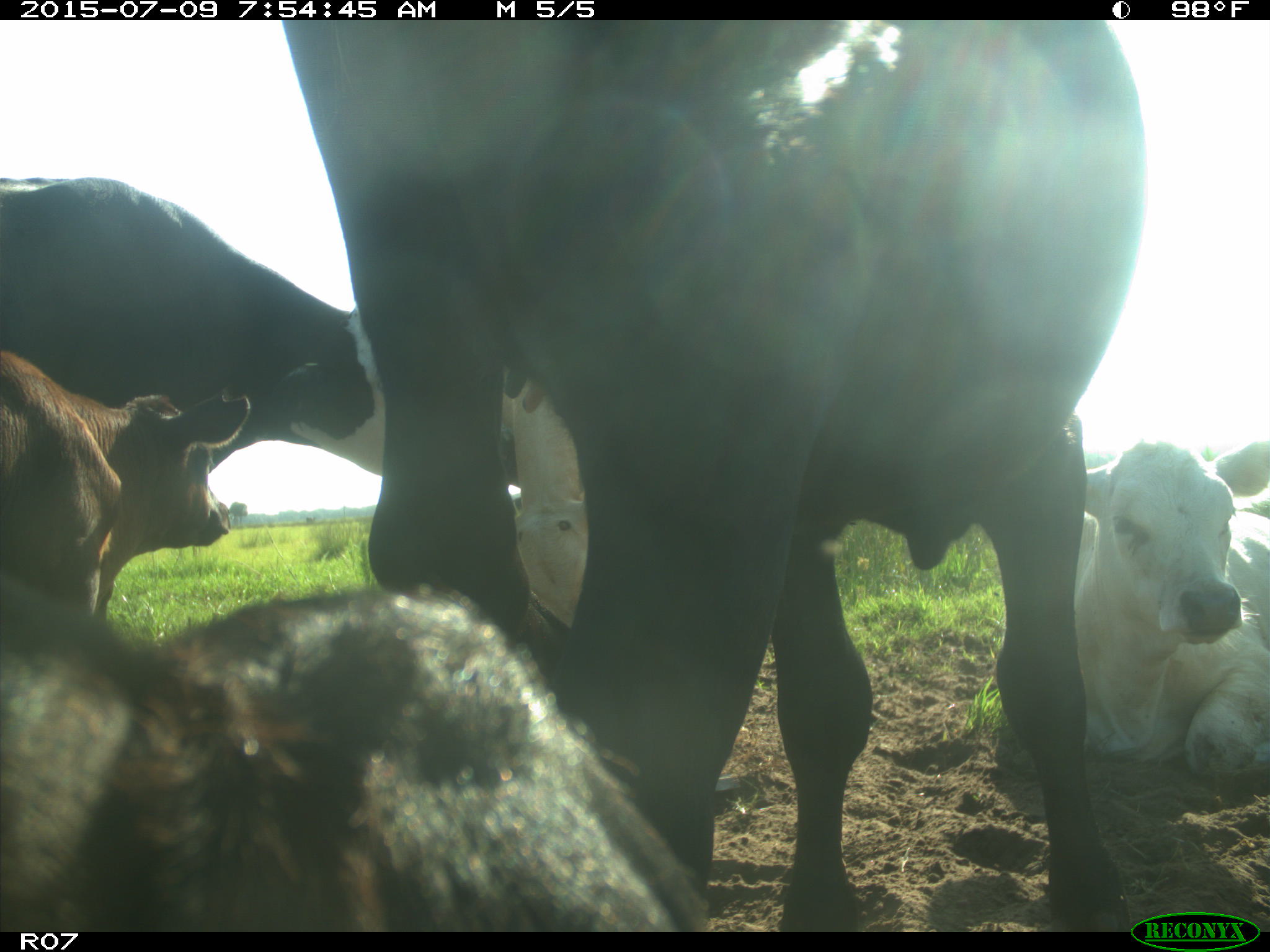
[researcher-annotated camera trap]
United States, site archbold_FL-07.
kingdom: Animalia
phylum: Chordata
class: Mammalia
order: Artiodactyla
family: Bovidae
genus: Bos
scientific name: Bos taurus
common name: domestic cow